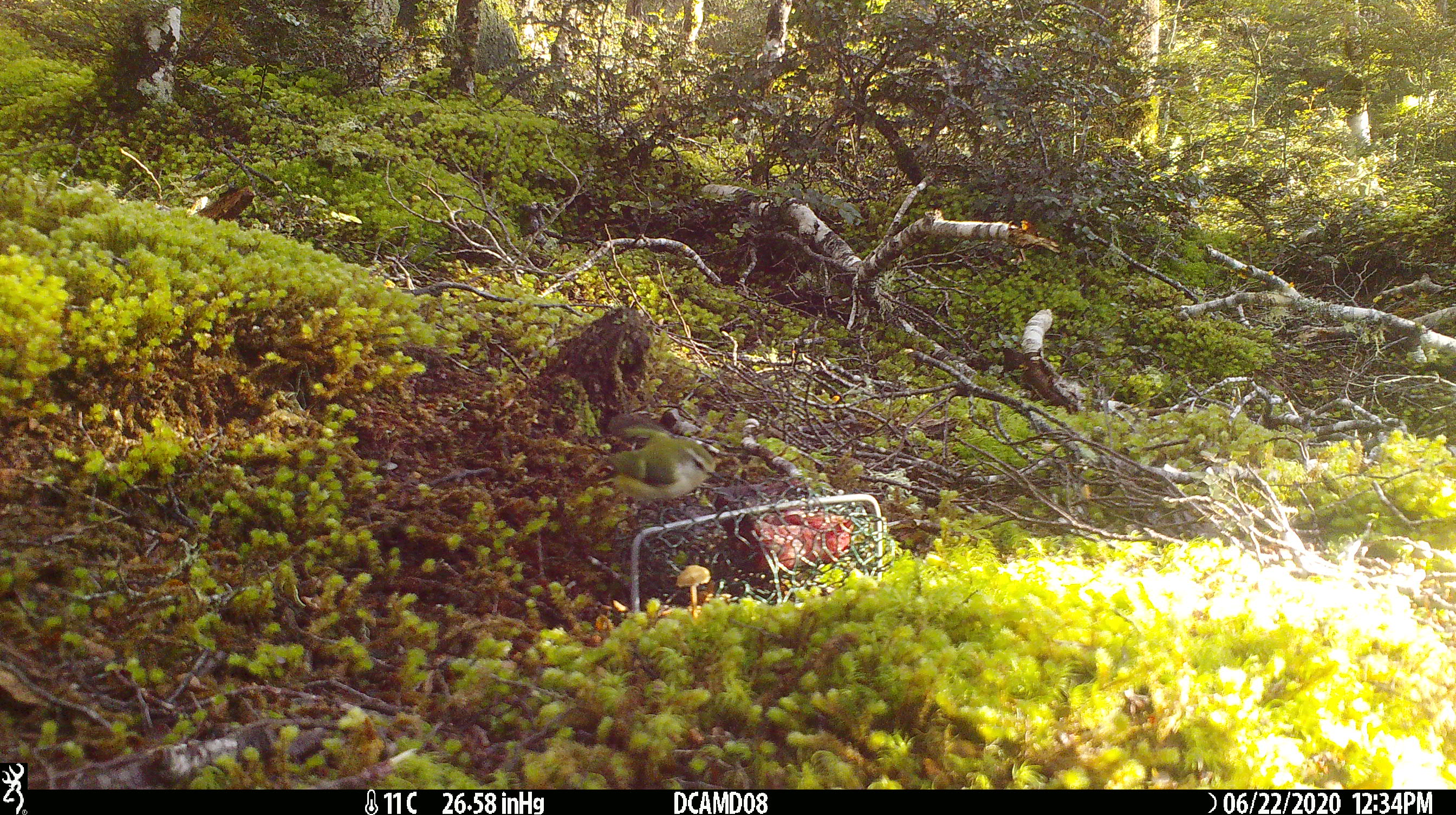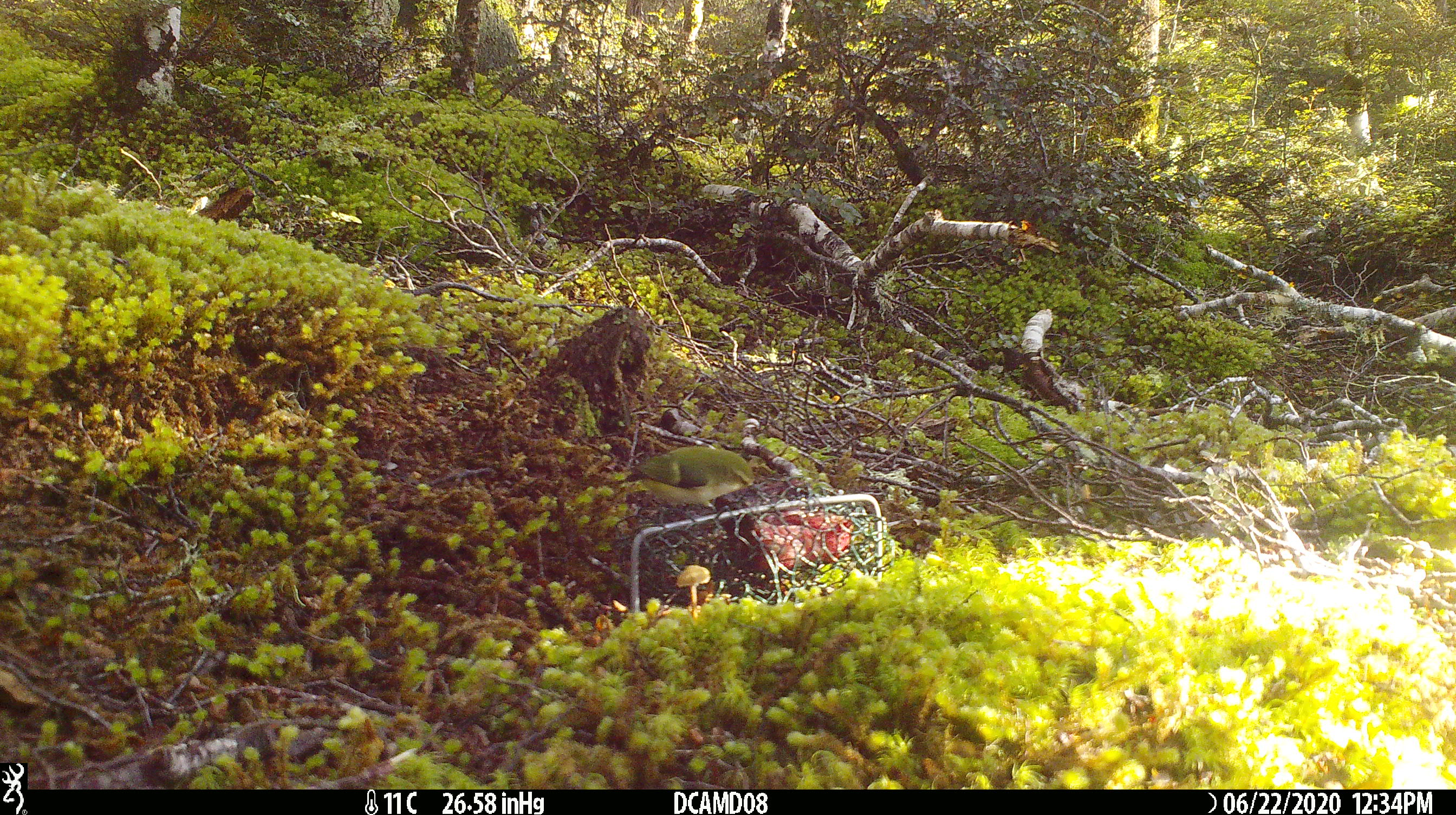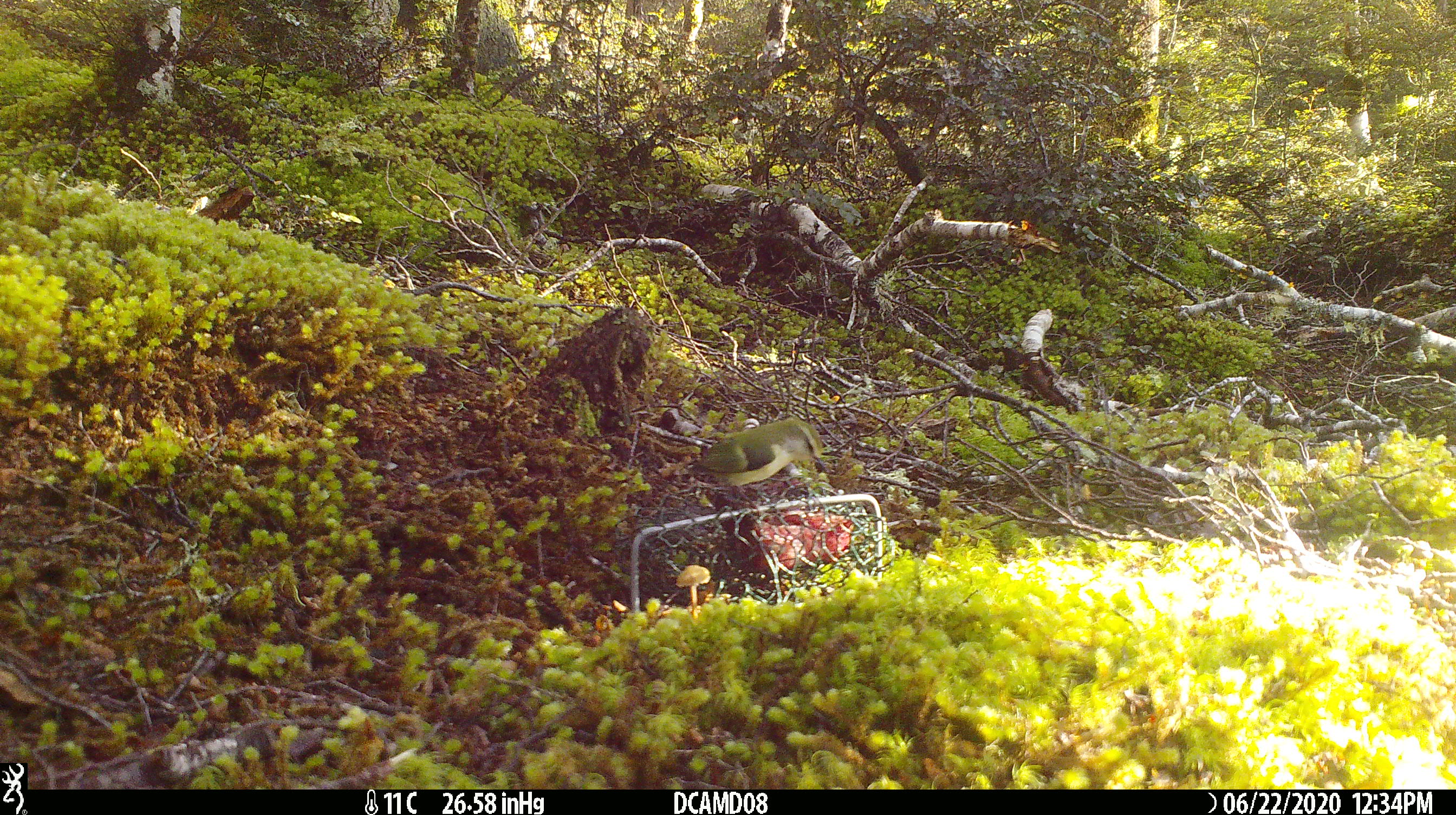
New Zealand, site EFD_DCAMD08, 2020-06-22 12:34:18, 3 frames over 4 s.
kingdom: Animalia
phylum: Chordata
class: Aves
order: Passeriformes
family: Acanthisittidae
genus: Acanthisitta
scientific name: Acanthisitta chloris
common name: rifleman